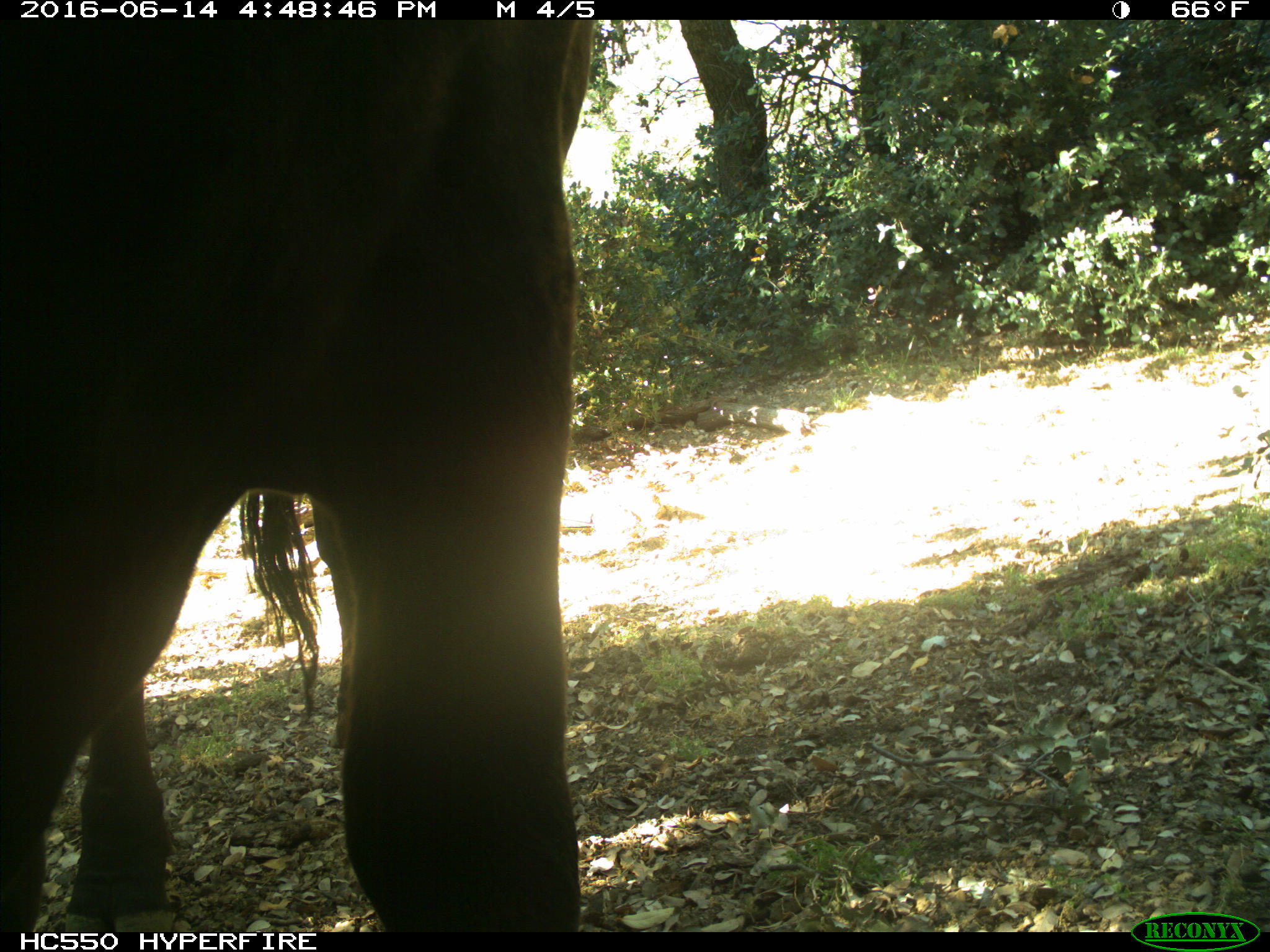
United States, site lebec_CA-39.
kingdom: Animalia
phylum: Chordata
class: Mammalia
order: Artiodactyla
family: Bovidae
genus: Bos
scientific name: Bos taurus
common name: domestic cow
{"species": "Bos taurus (domestic cow)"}